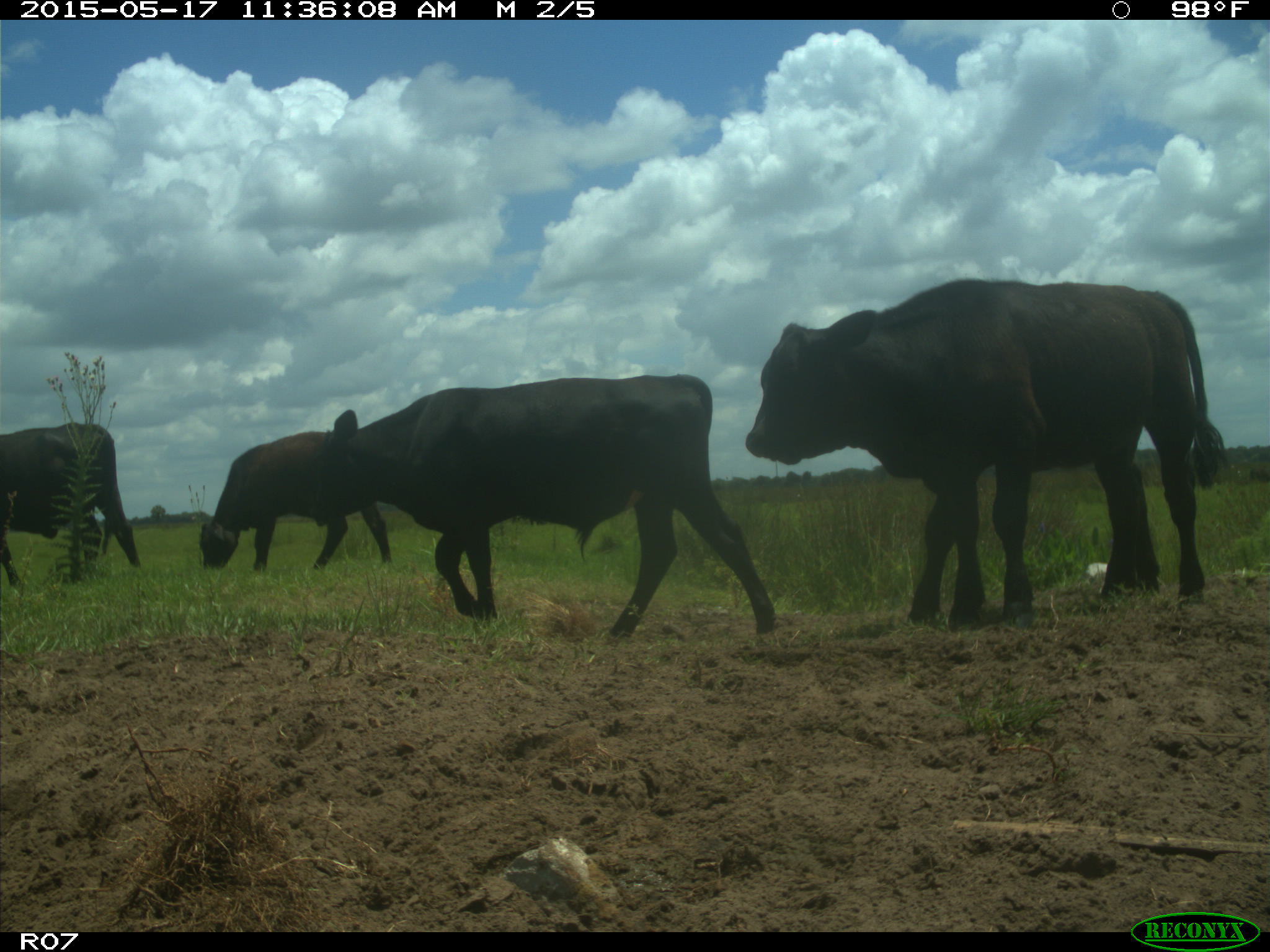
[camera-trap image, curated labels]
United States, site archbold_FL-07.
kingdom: Animalia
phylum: Chordata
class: Mammalia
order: Artiodactyla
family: Bovidae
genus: Bos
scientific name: Bos taurus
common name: domestic cow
Bos taurus (domestic cow).